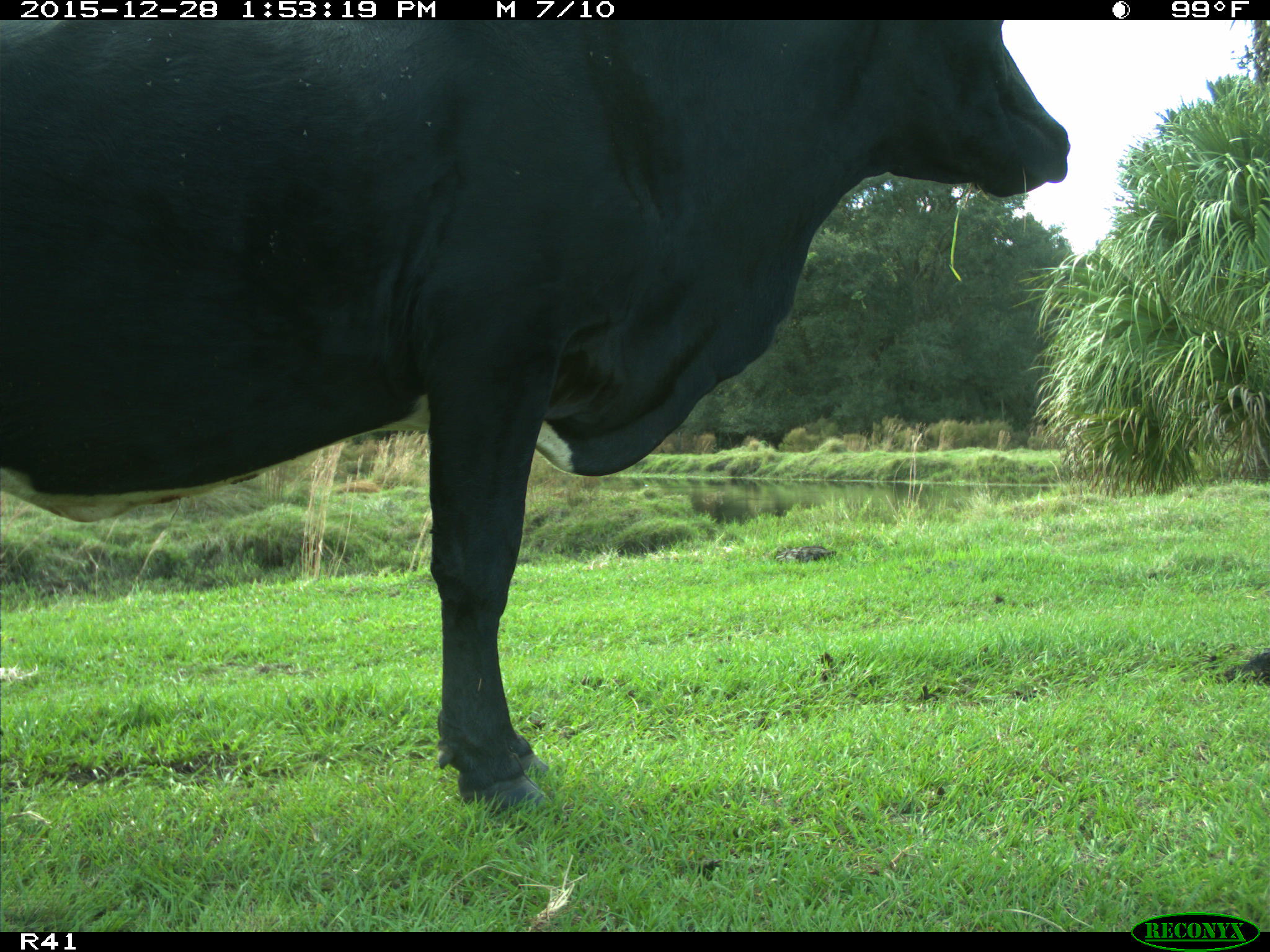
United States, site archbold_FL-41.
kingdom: Animalia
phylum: Chordata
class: Mammalia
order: Artiodactyla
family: Bovidae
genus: Bos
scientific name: Bos taurus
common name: domestic cow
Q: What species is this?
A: Bos taurus (domestic cow).